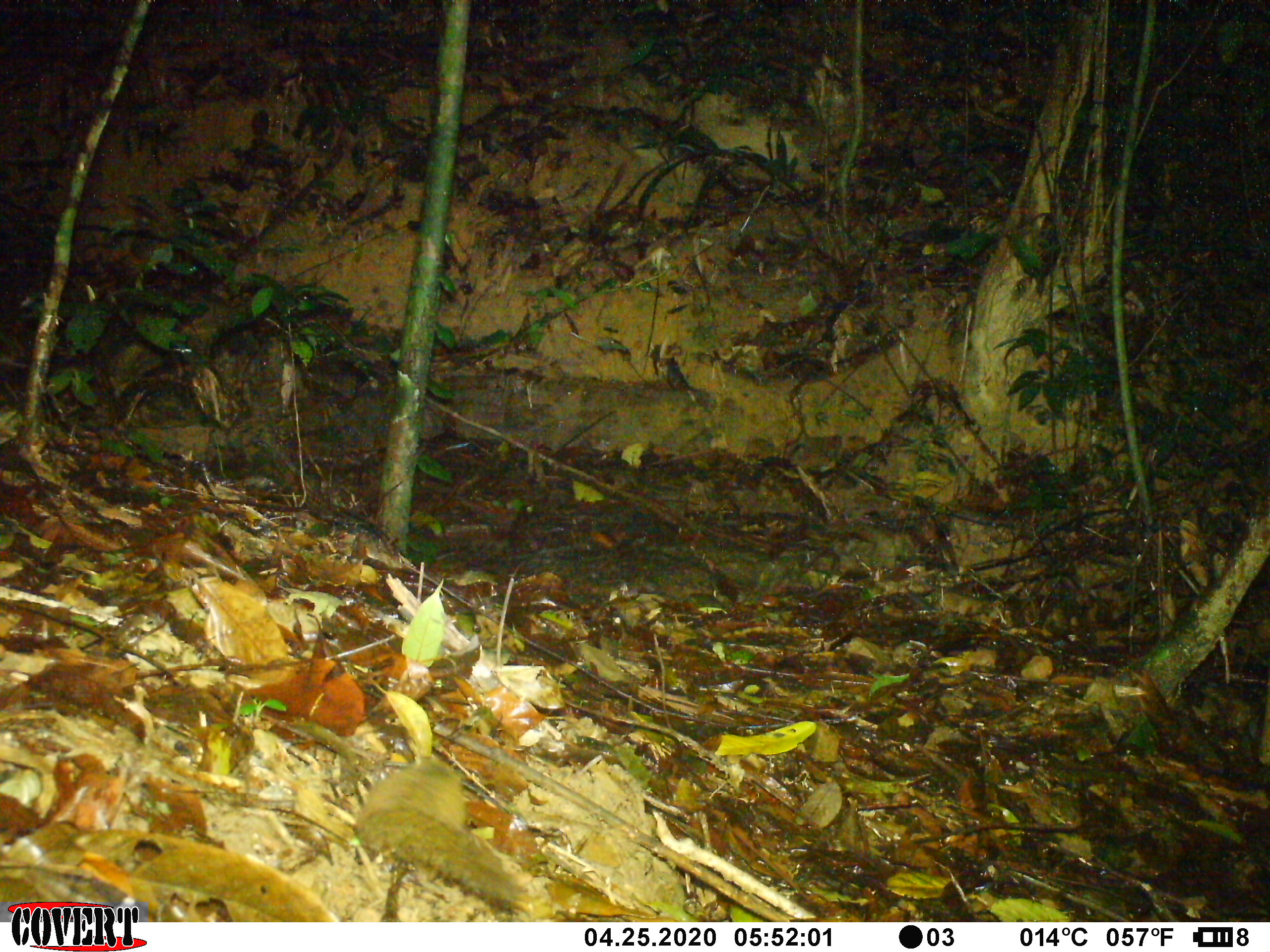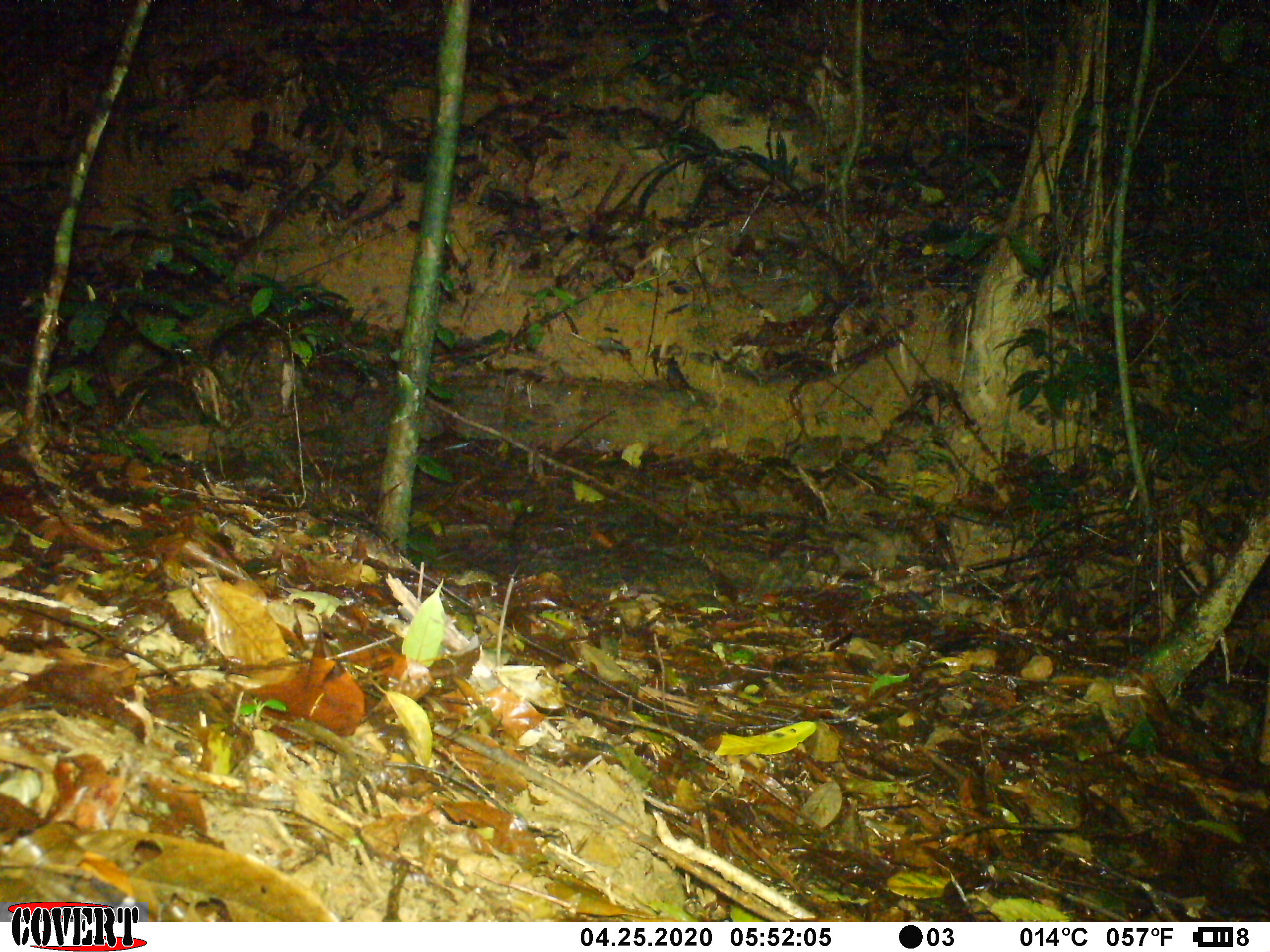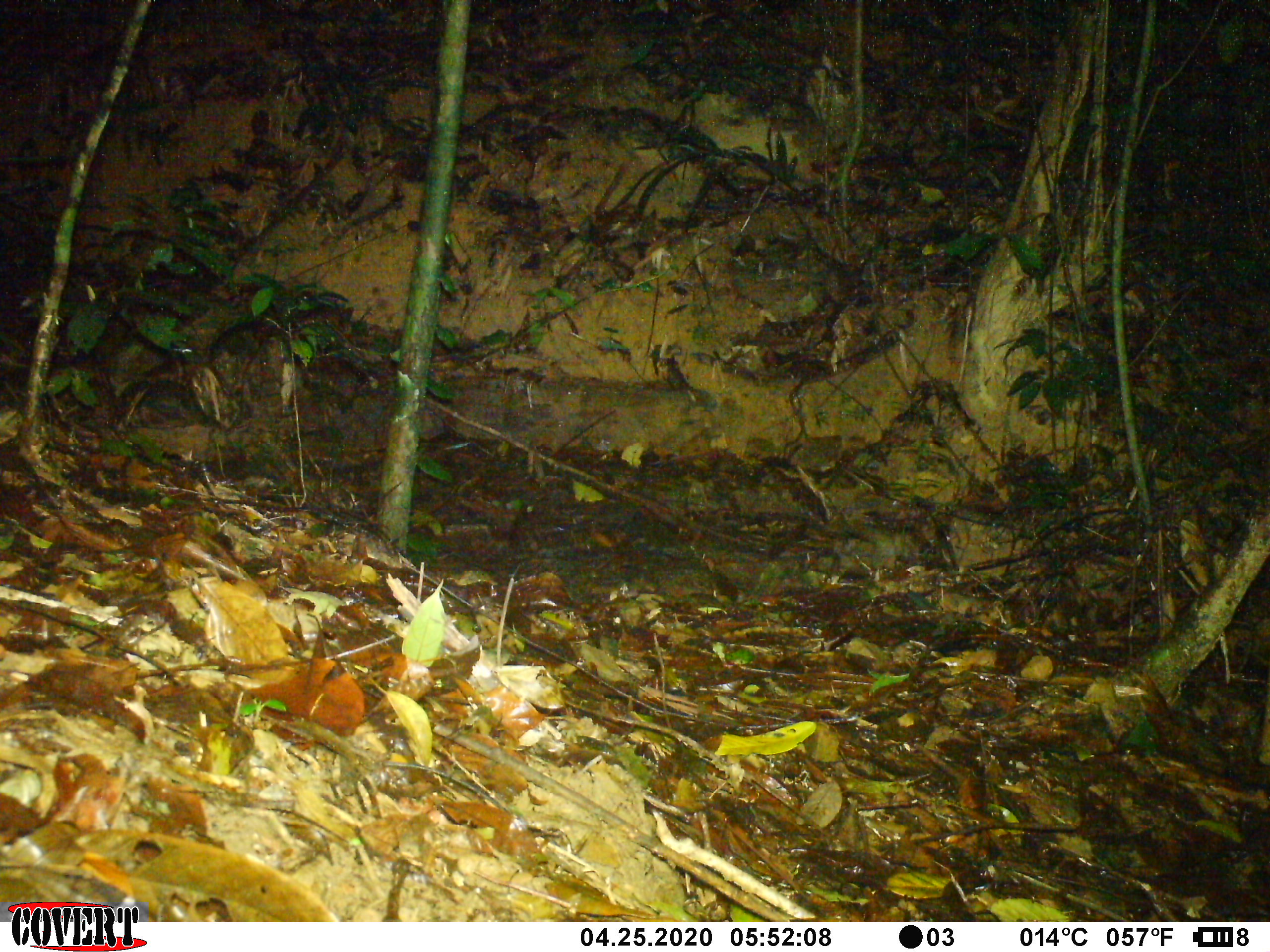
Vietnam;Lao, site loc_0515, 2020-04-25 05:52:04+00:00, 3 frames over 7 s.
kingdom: Animalia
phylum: Chordata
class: Mammalia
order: Rodentia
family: Sciuridae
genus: Sciurus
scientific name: Sciurus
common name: squirrel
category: unidentified squirrel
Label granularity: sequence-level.